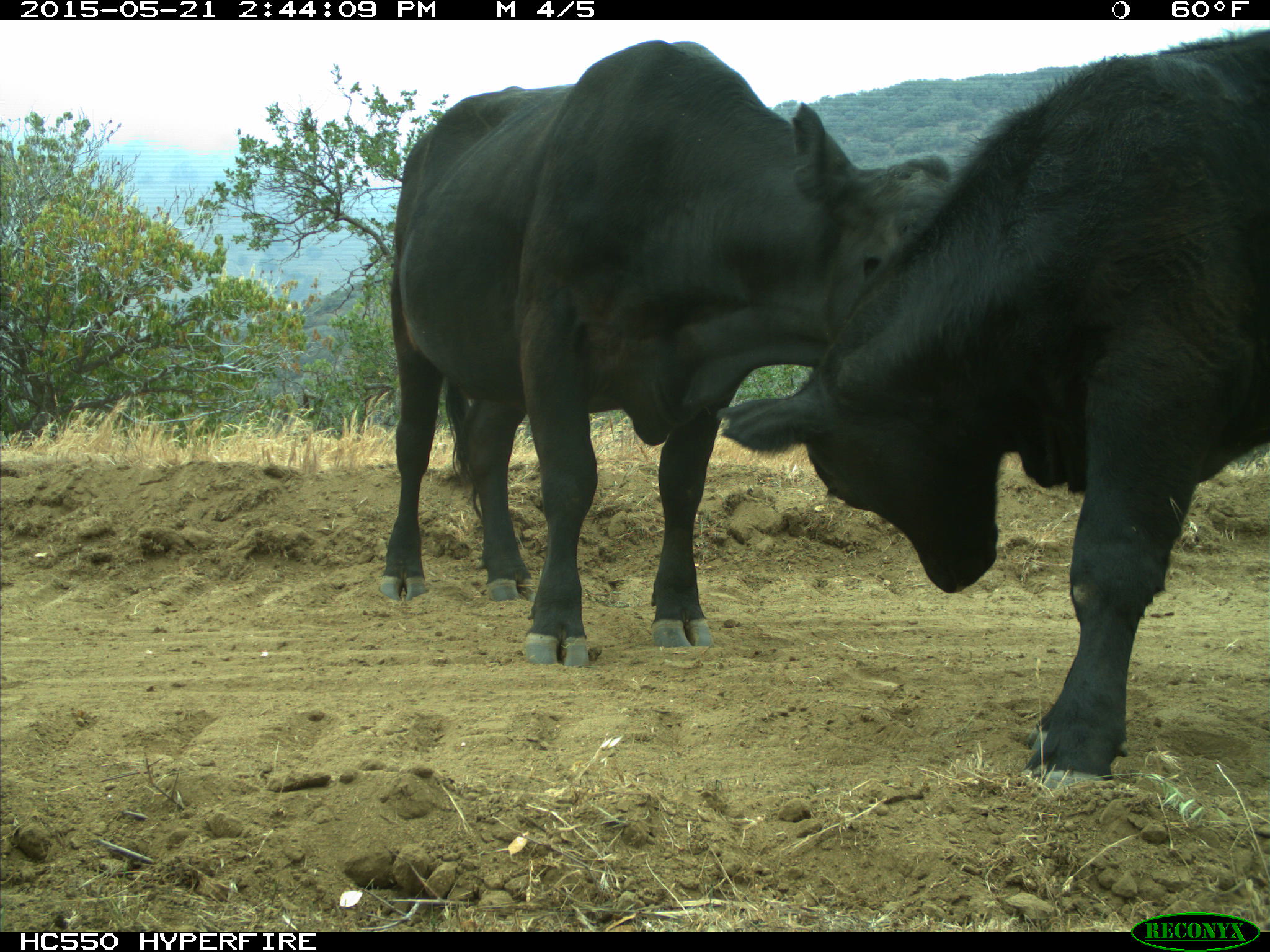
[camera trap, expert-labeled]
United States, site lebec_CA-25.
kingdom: Animalia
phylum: Chordata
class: Mammalia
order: Artiodactyla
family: Bovidae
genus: Bos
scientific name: Bos taurus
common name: domestic cow